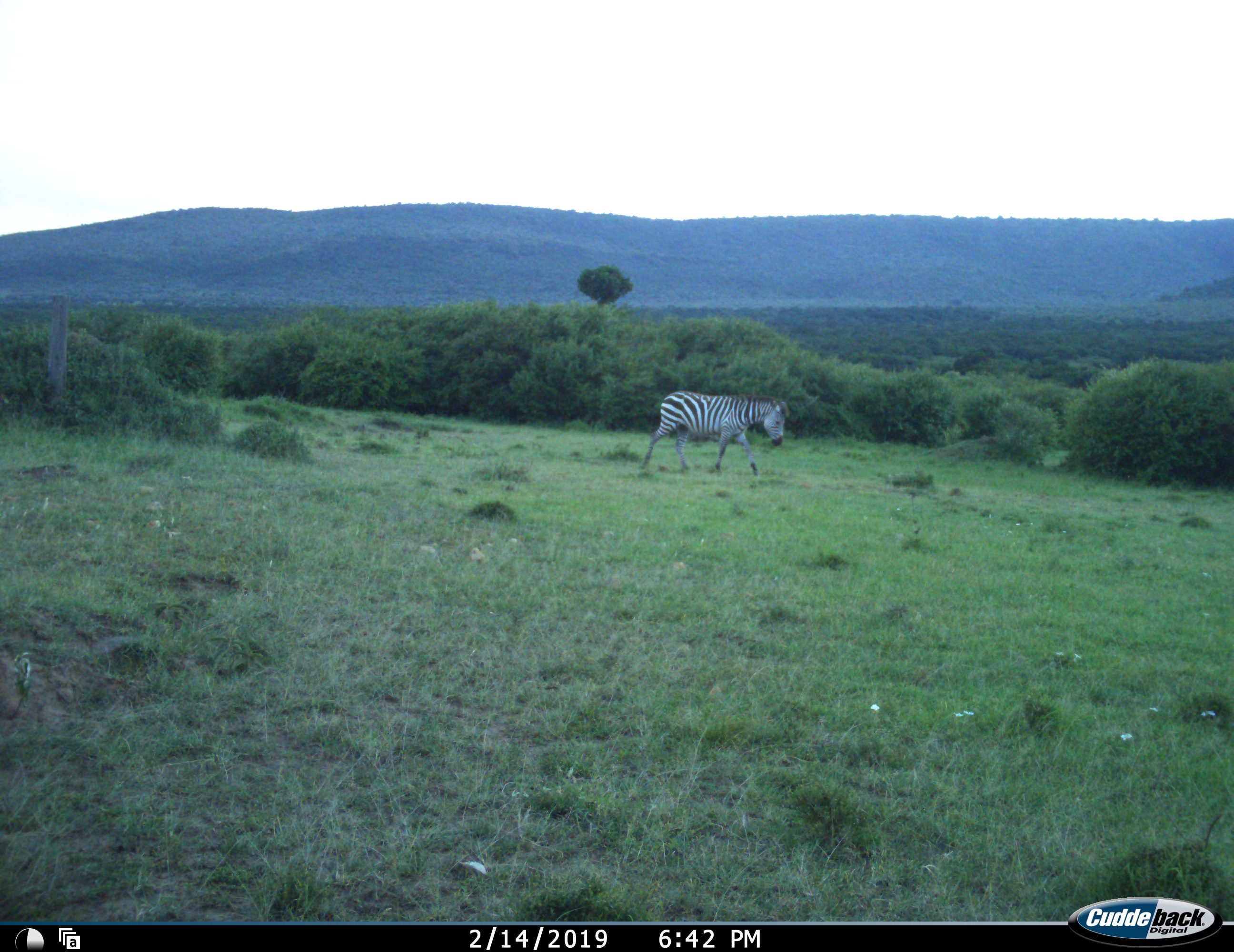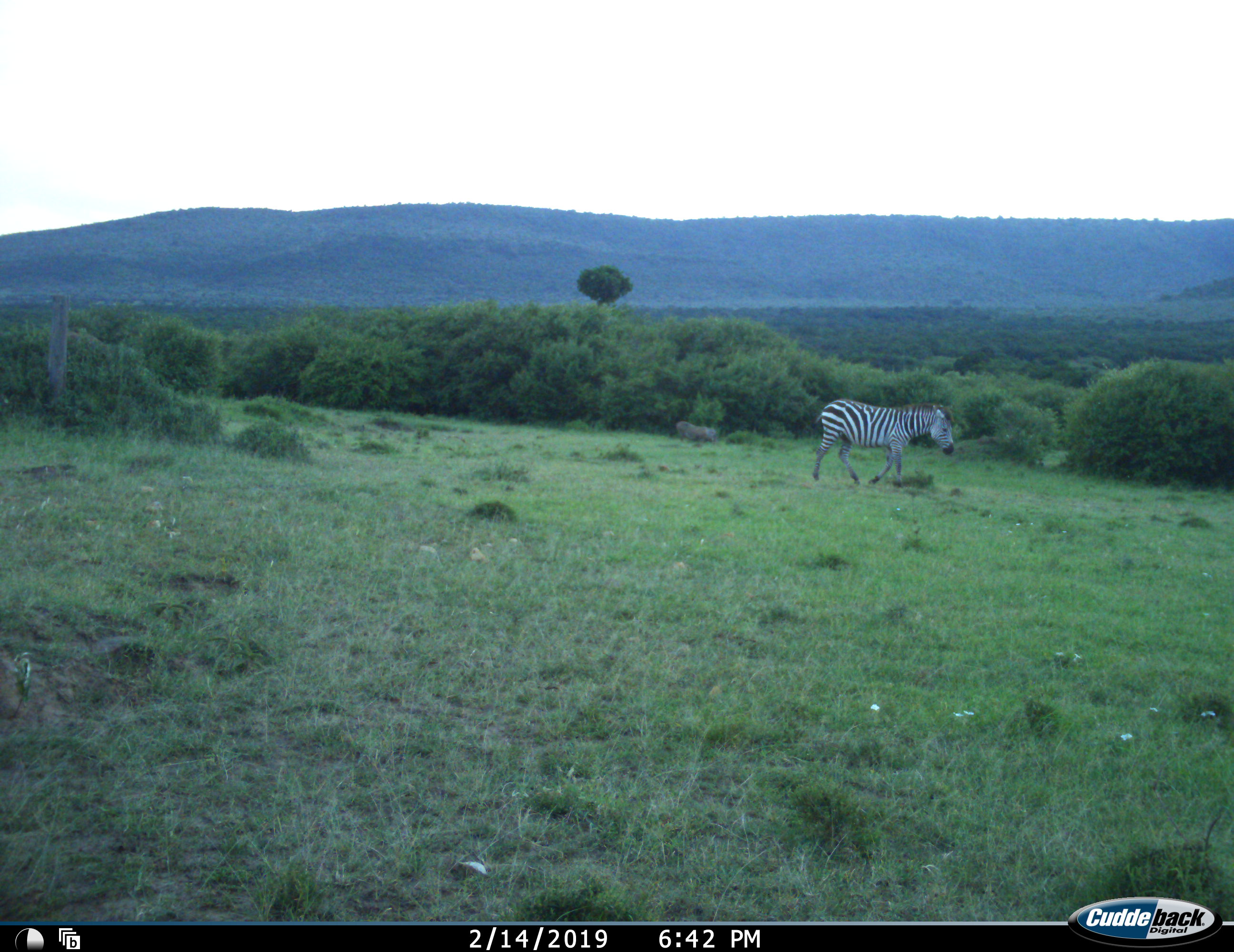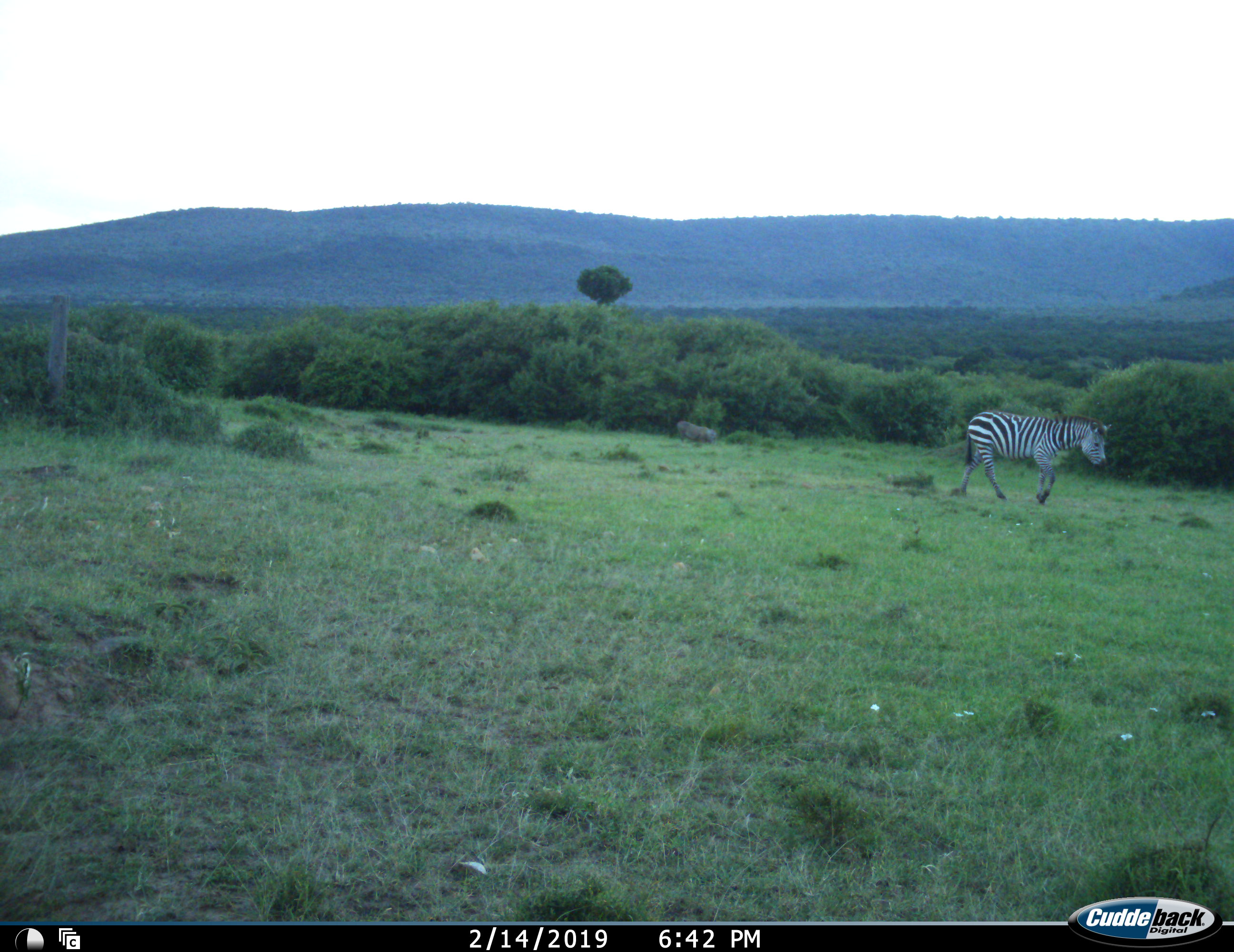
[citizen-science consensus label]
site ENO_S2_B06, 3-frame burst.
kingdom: Animalia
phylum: Chordata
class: Mammalia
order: Perissodactyla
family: Equidae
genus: Equus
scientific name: Equus quagga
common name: plains zebra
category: zebraplains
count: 1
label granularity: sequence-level